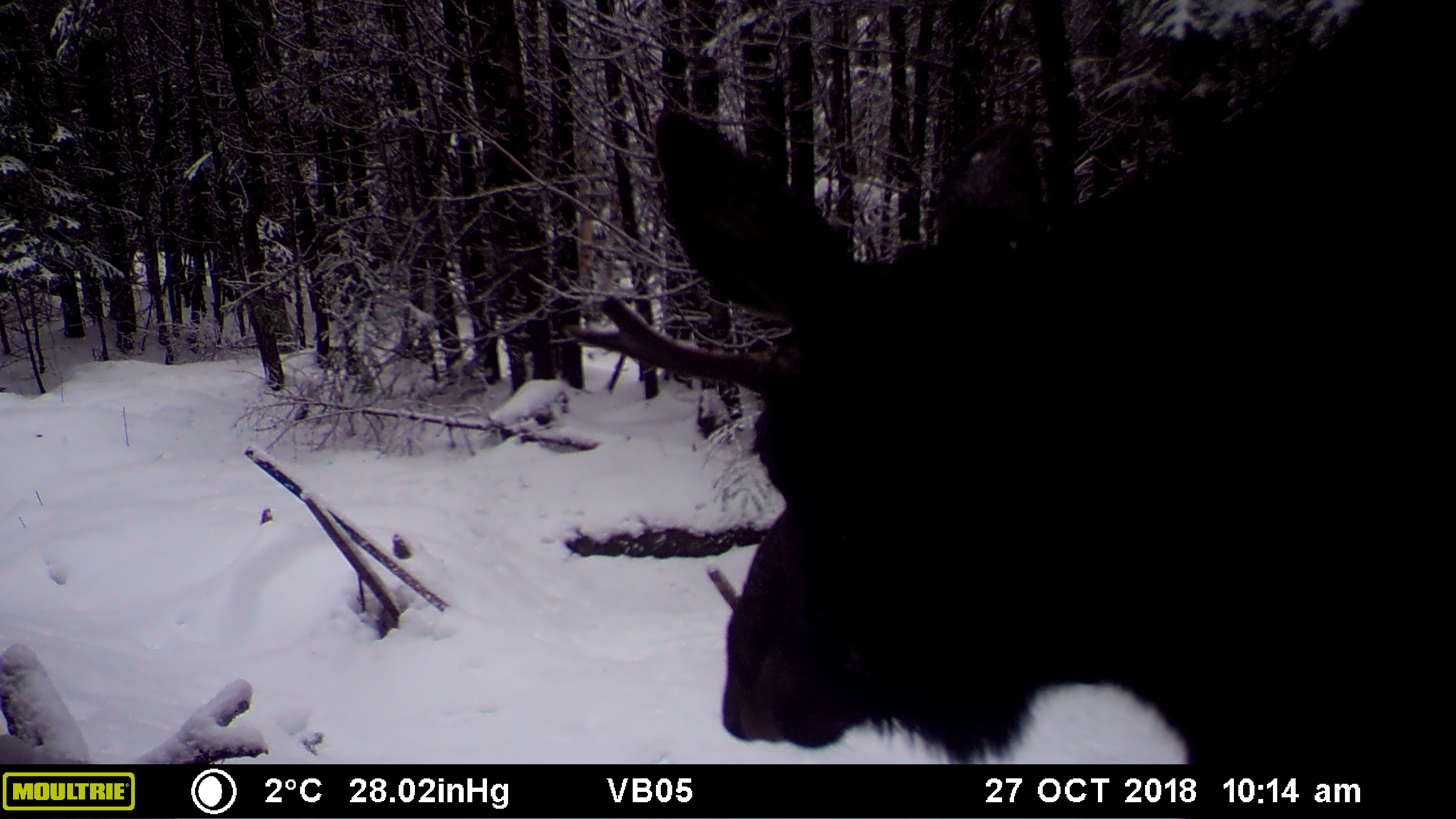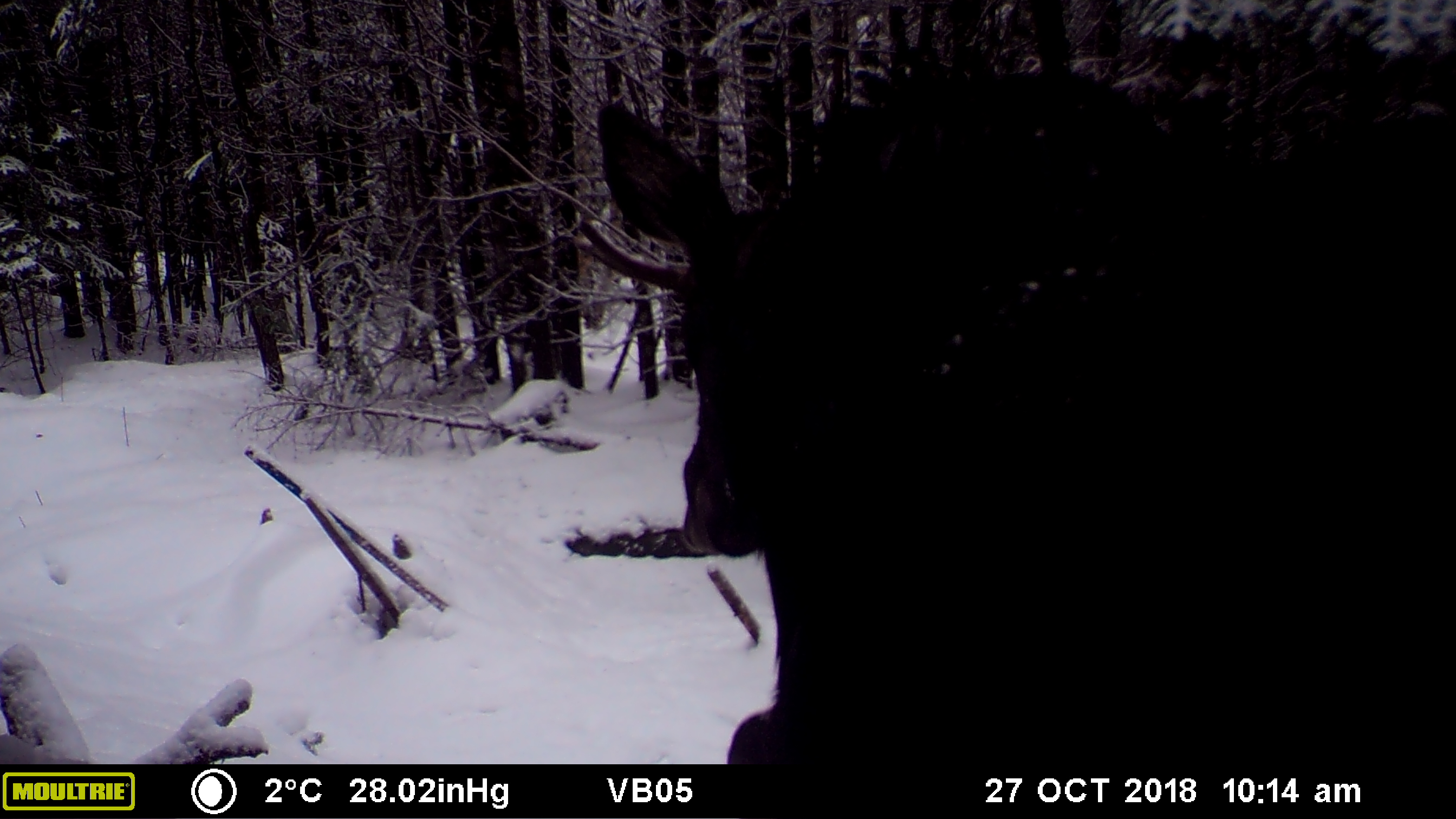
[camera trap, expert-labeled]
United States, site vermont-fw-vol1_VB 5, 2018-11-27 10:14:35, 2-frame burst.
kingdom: Animalia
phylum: Chordata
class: Mammalia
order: Artiodactyla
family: Cervidae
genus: Alces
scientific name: Alces alces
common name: moose